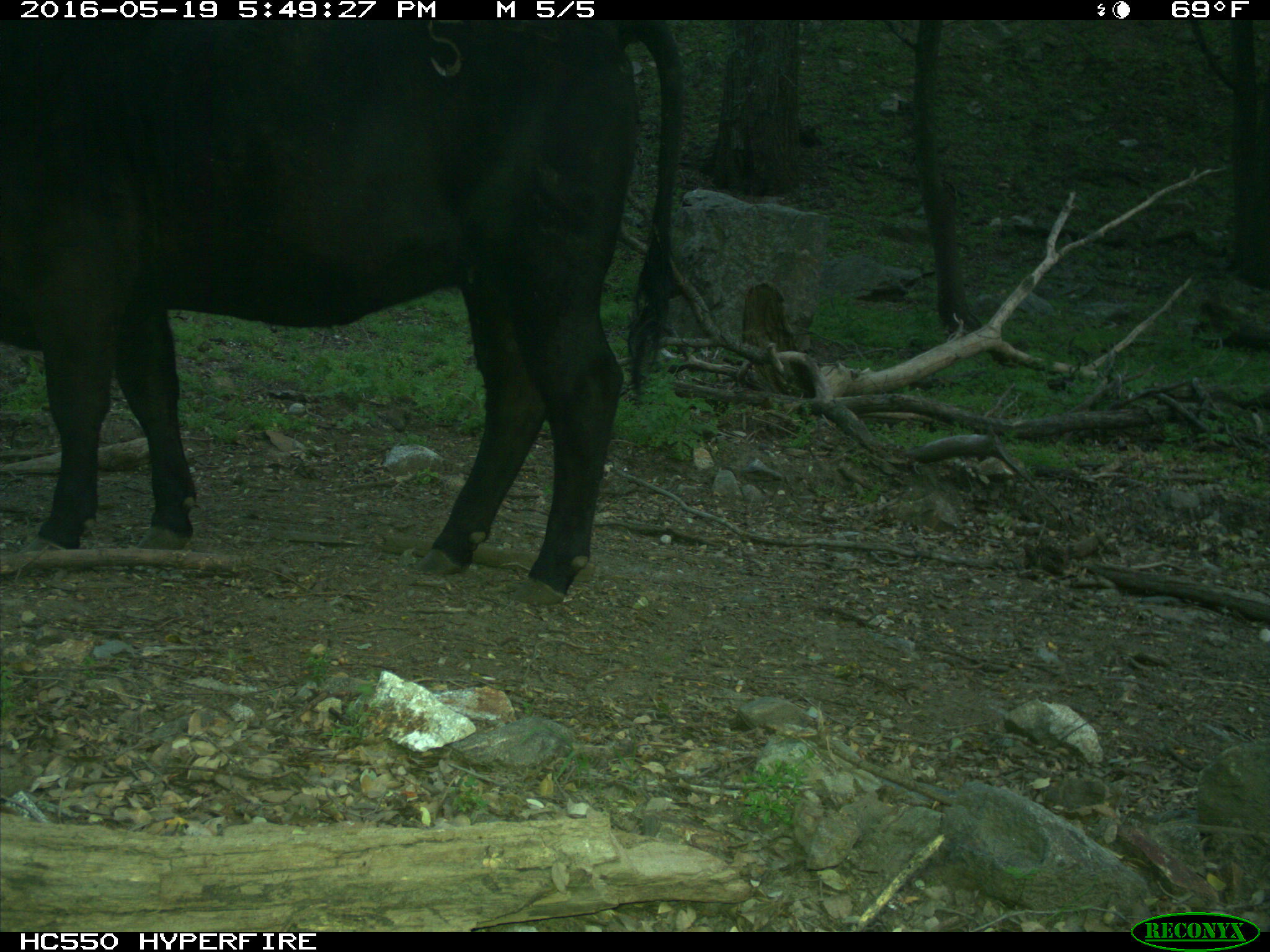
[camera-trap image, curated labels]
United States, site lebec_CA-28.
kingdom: Animalia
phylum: Chordata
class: Mammalia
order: Artiodactyla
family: Bovidae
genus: Bos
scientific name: Bos taurus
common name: domestic cow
Bos taurus (domestic cow).